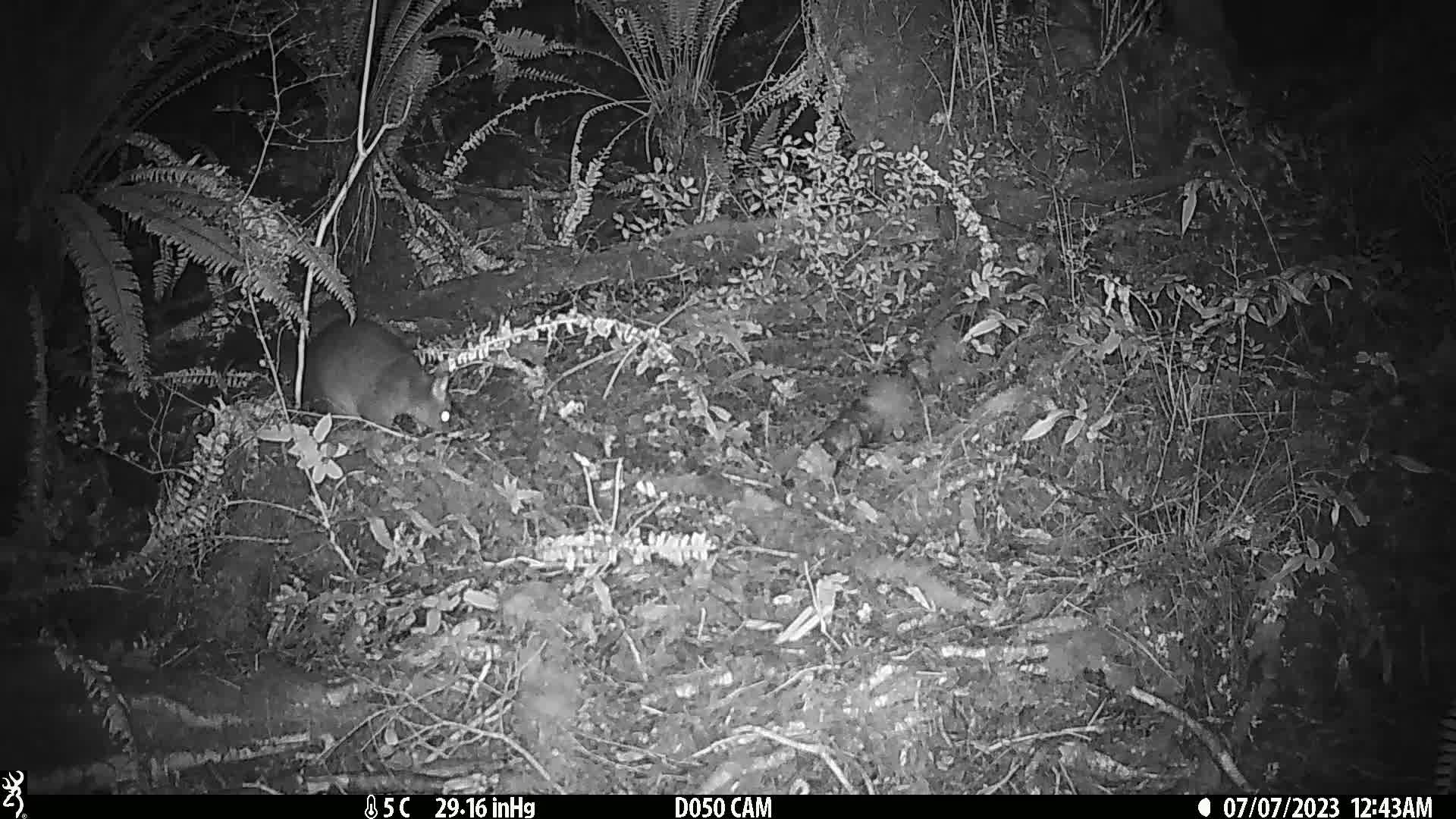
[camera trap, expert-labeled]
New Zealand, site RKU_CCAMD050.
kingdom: Animalia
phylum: Chordata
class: Mammalia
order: Diprotodontia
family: Phalangeridae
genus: Trichosurus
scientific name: Trichosurus vulpecula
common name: common brushtail possum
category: possum